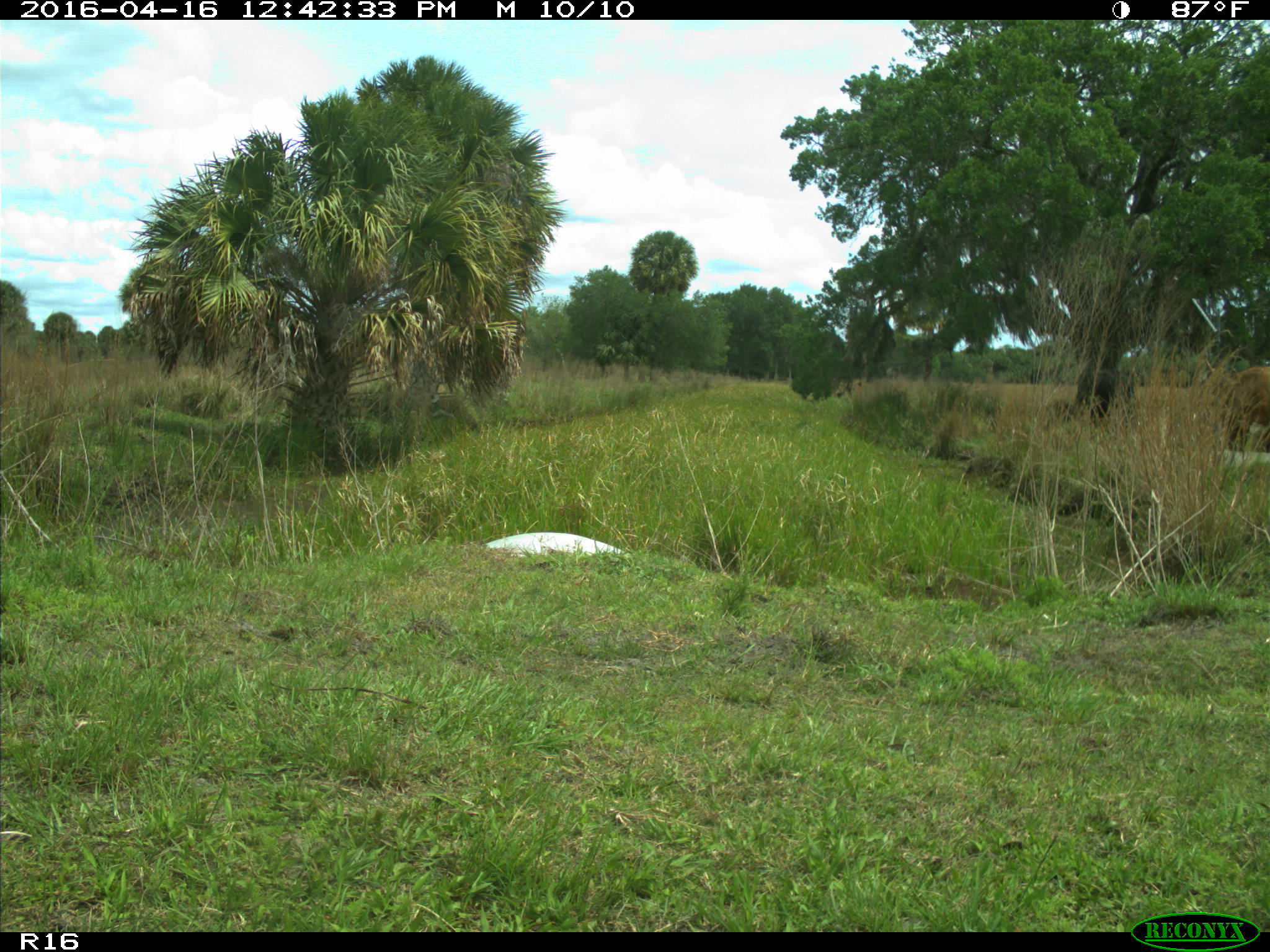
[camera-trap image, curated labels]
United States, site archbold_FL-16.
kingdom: Animalia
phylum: Chordata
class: Mammalia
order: Artiodactyla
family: Bovidae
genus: Bos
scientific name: Bos taurus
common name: domestic cow